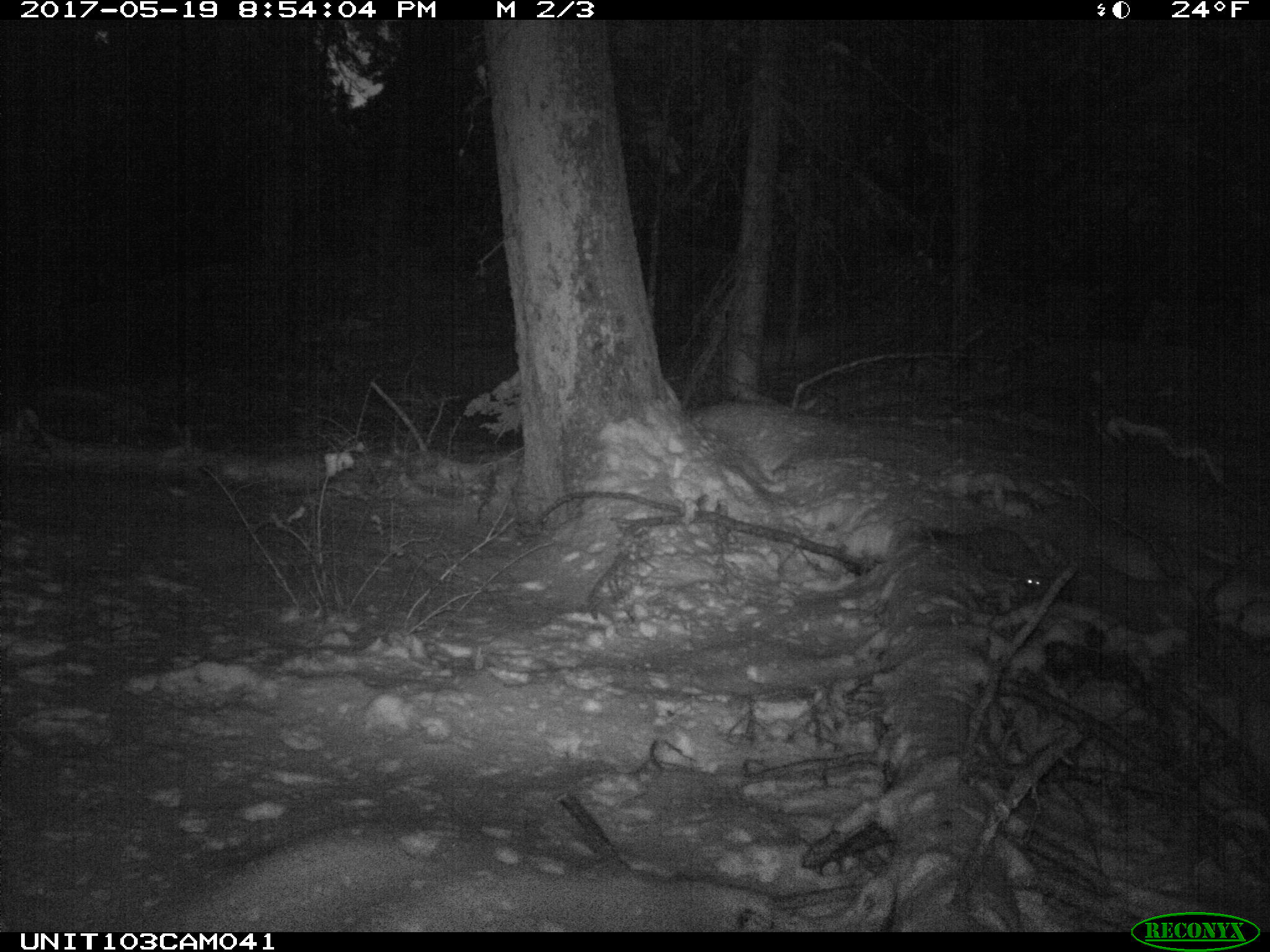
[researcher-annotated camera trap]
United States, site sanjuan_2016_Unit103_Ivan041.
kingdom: Animalia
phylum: Chordata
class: Mammalia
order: Carnivora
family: Mustelidae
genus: Martes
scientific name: Martes americana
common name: american marten